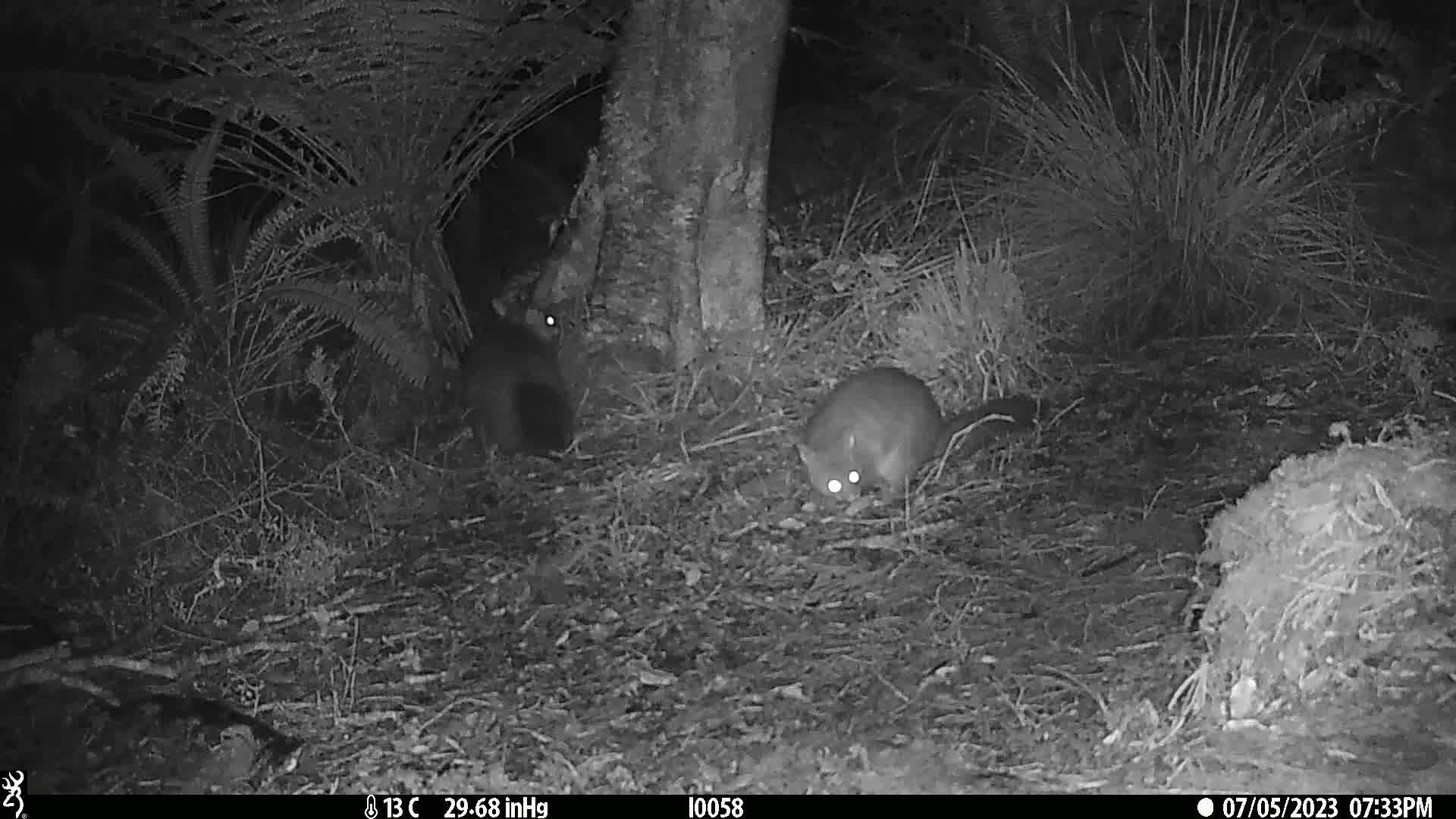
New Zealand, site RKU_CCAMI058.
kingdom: Animalia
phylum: Chordata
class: Mammalia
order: Diprotodontia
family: Phalangeridae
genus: Trichosurus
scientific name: Trichosurus vulpecula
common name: common brushtail possum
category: possum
Possum (common brushtail possum) (Trichosurus vulpecula).